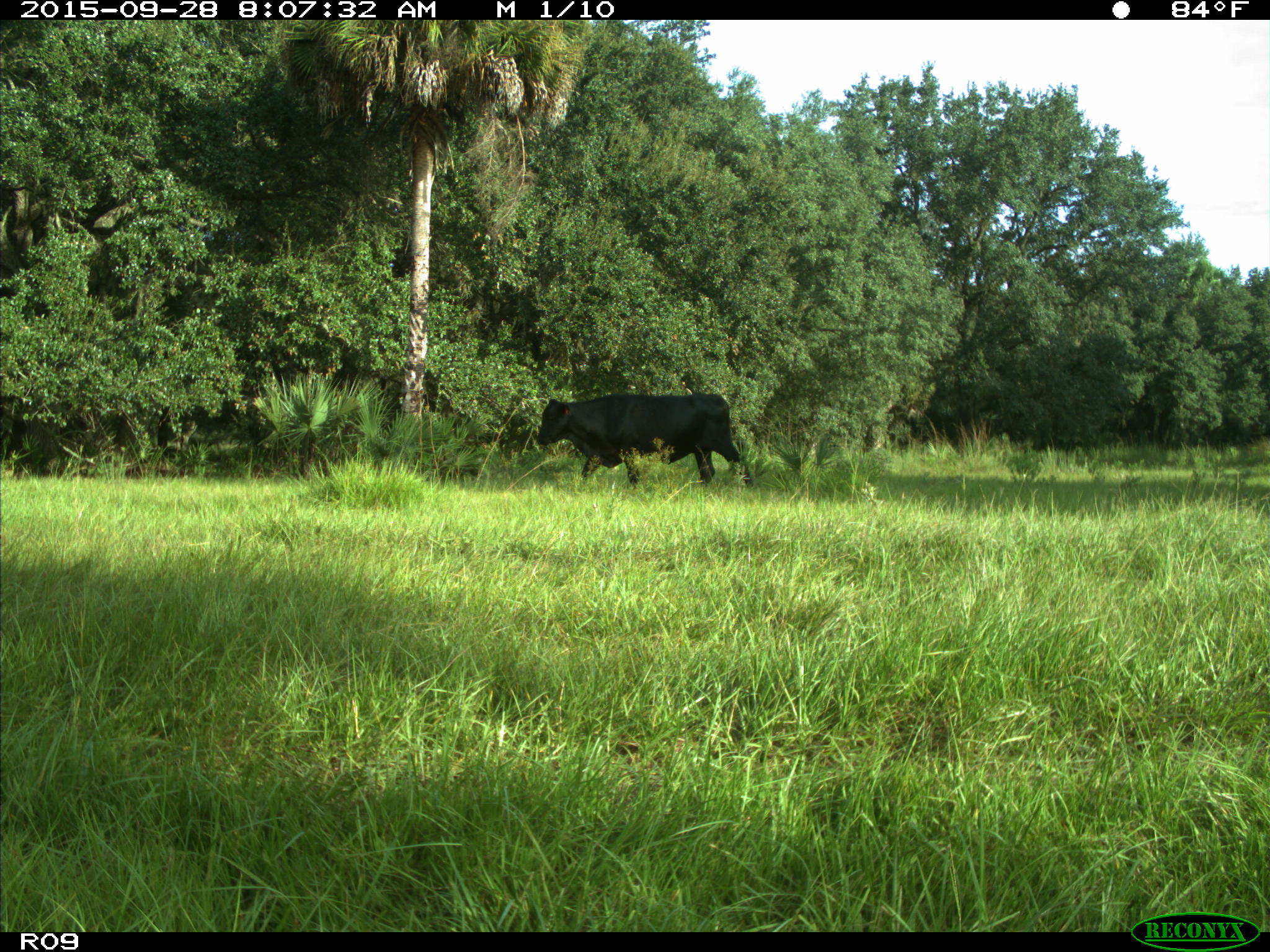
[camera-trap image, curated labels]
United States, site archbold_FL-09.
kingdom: Animalia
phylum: Chordata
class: Mammalia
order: Artiodactyla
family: Bovidae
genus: Bos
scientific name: Bos taurus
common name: domestic cow